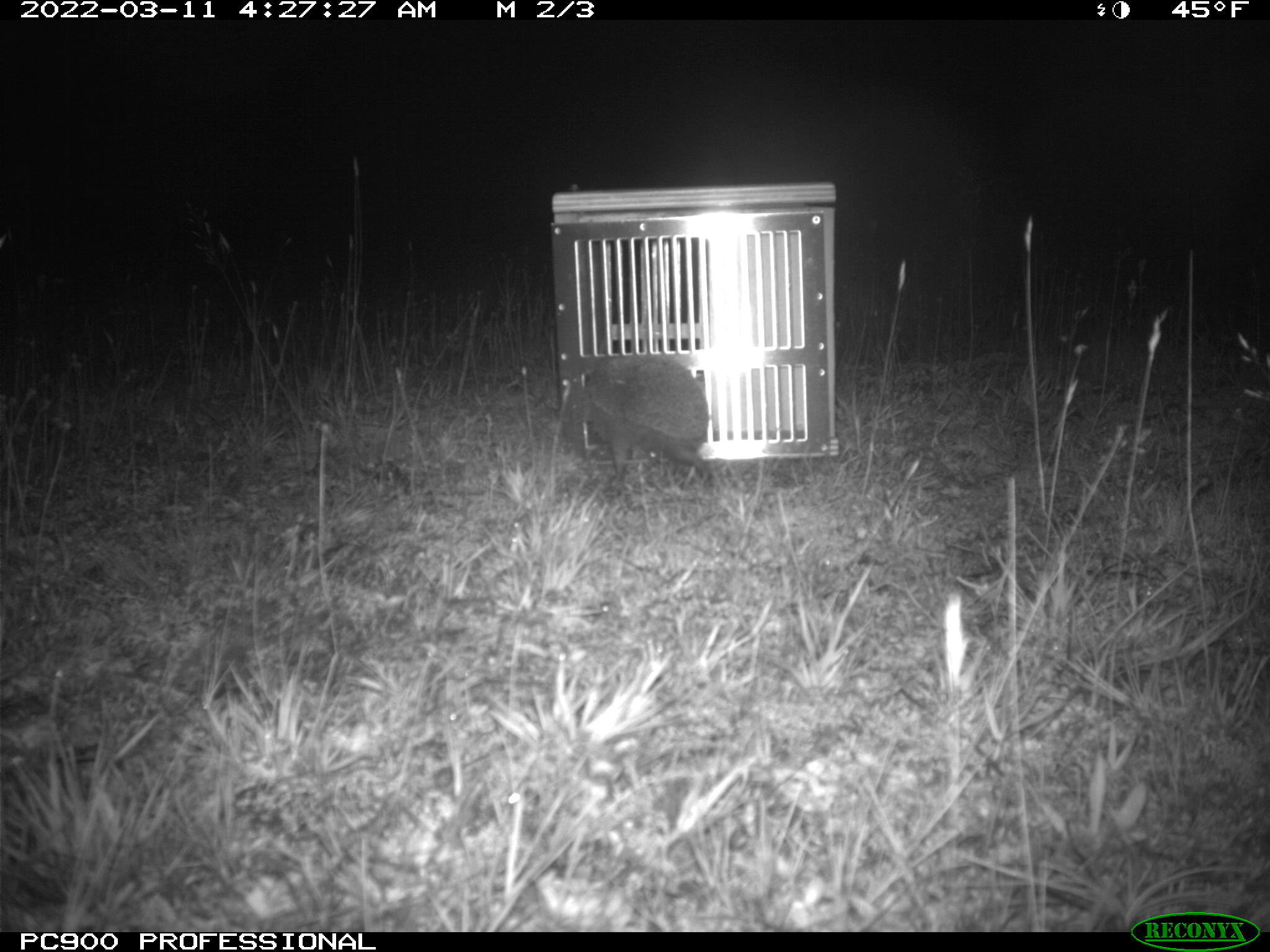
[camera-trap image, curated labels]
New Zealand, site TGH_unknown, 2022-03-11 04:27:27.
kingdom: Animalia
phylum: Chordata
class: Mammalia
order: Eulipotyphla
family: Erinaceidae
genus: Erinaceus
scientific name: Erinaceus europaeus europaeus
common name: european hedgehog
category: hedgehog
Hedgehog (european hedgehog) (Erinaceus europaeus europaeus).